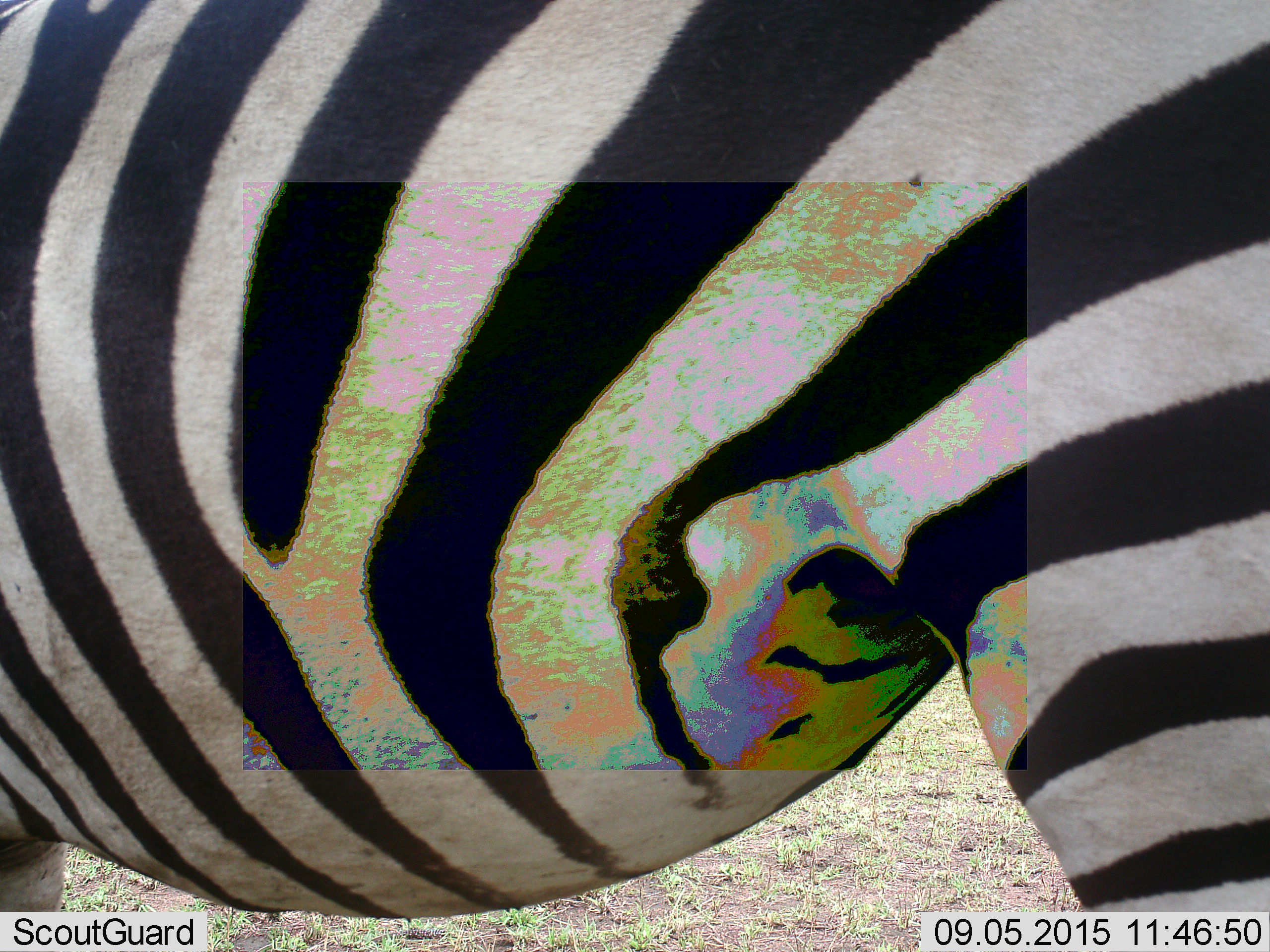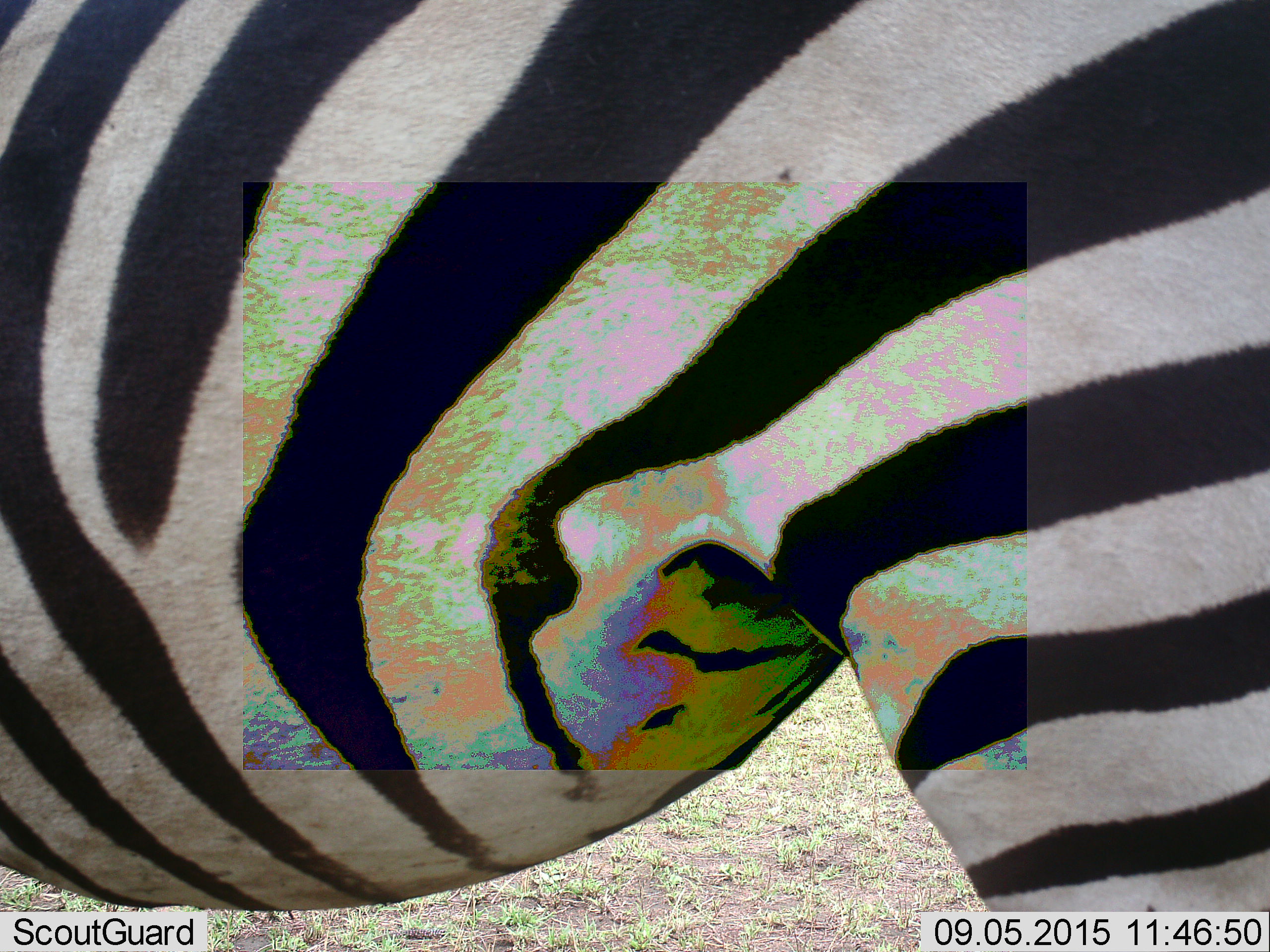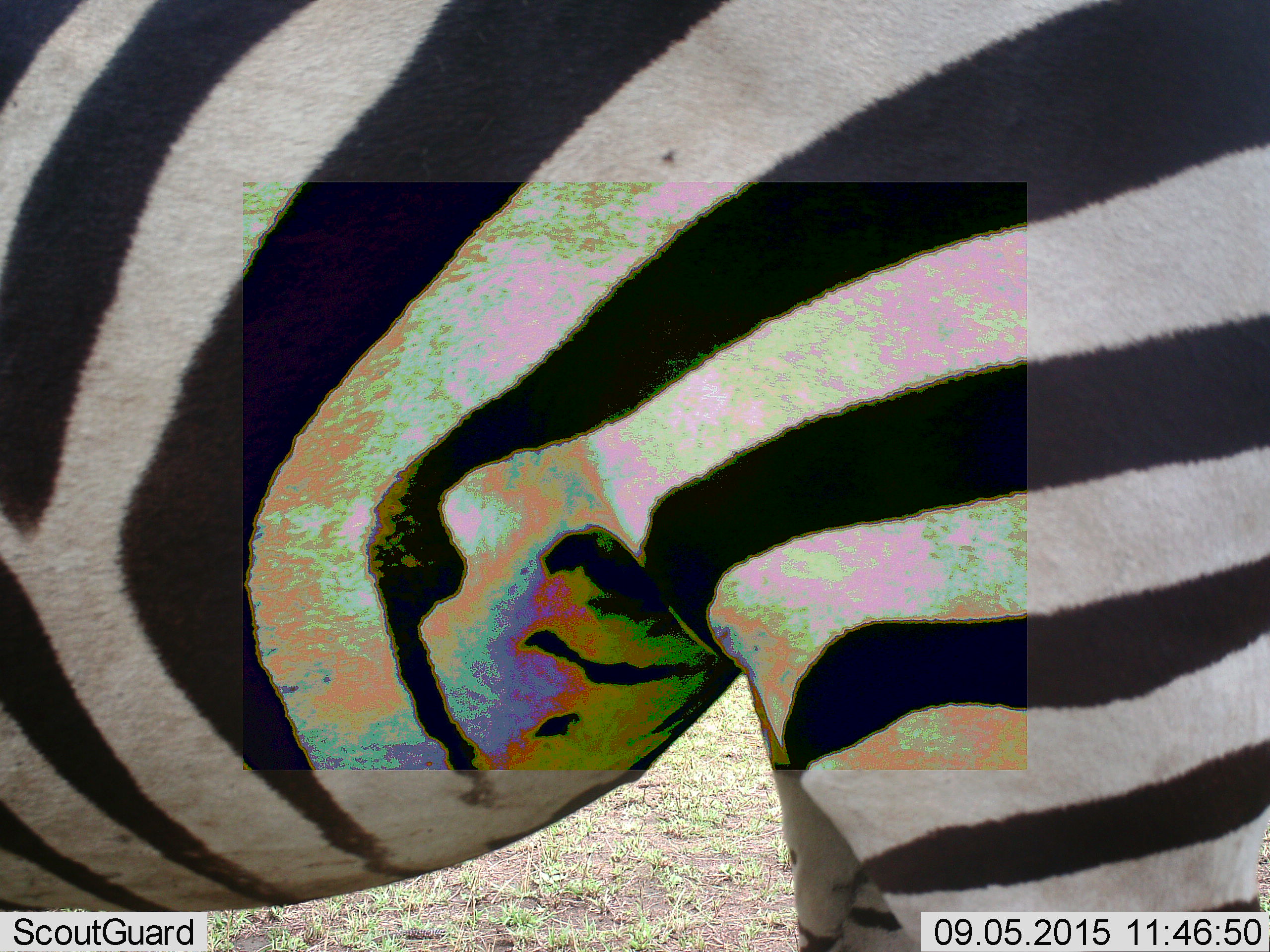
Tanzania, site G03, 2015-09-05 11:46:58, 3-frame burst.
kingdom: Animalia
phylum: Chordata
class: Mammalia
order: Perissodactyla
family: Equidae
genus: Equus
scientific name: Equus quagga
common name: plains zebra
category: zebra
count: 1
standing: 55%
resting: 0%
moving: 50%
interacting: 0%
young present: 0%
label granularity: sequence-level